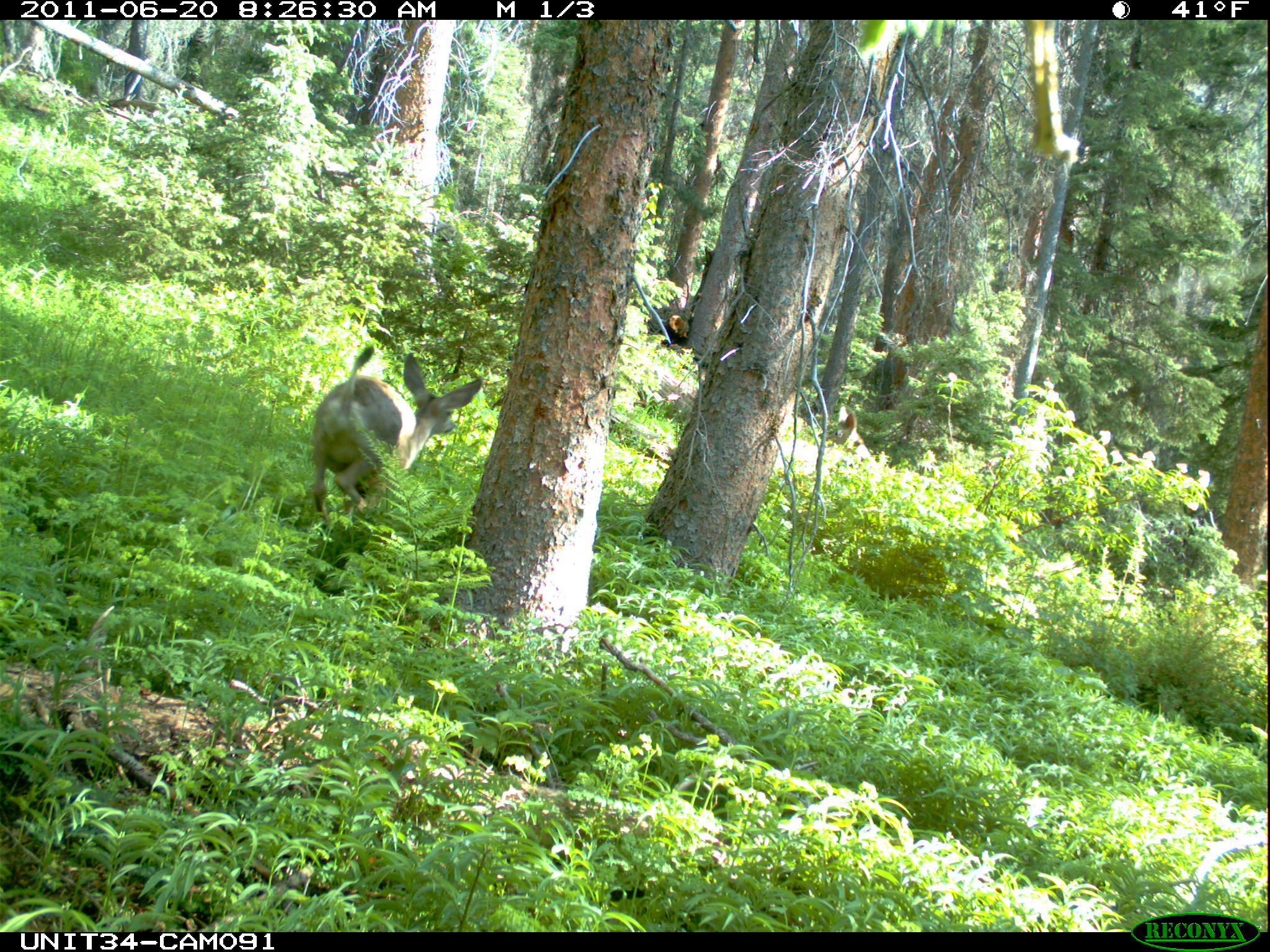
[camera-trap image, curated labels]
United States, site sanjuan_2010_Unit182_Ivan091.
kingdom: Animalia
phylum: Chordata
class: Mammalia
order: Artiodactyla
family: Cervidae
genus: Odocoileus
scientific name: Odocoileus hemionus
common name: mule deer